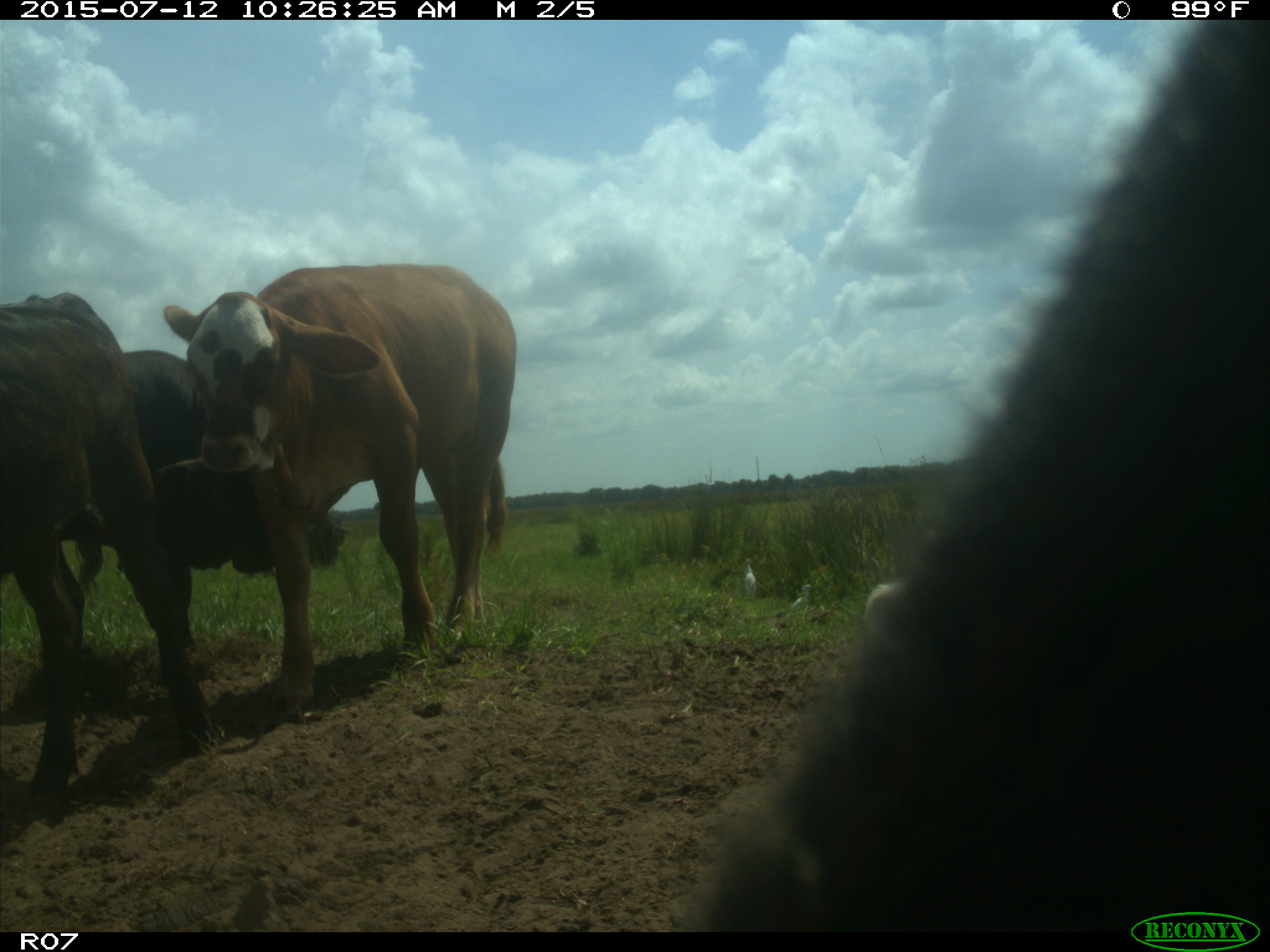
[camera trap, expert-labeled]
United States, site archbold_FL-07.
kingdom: Animalia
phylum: Chordata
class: Mammalia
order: Artiodactyla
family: Bovidae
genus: Bos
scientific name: Bos taurus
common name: domestic cow